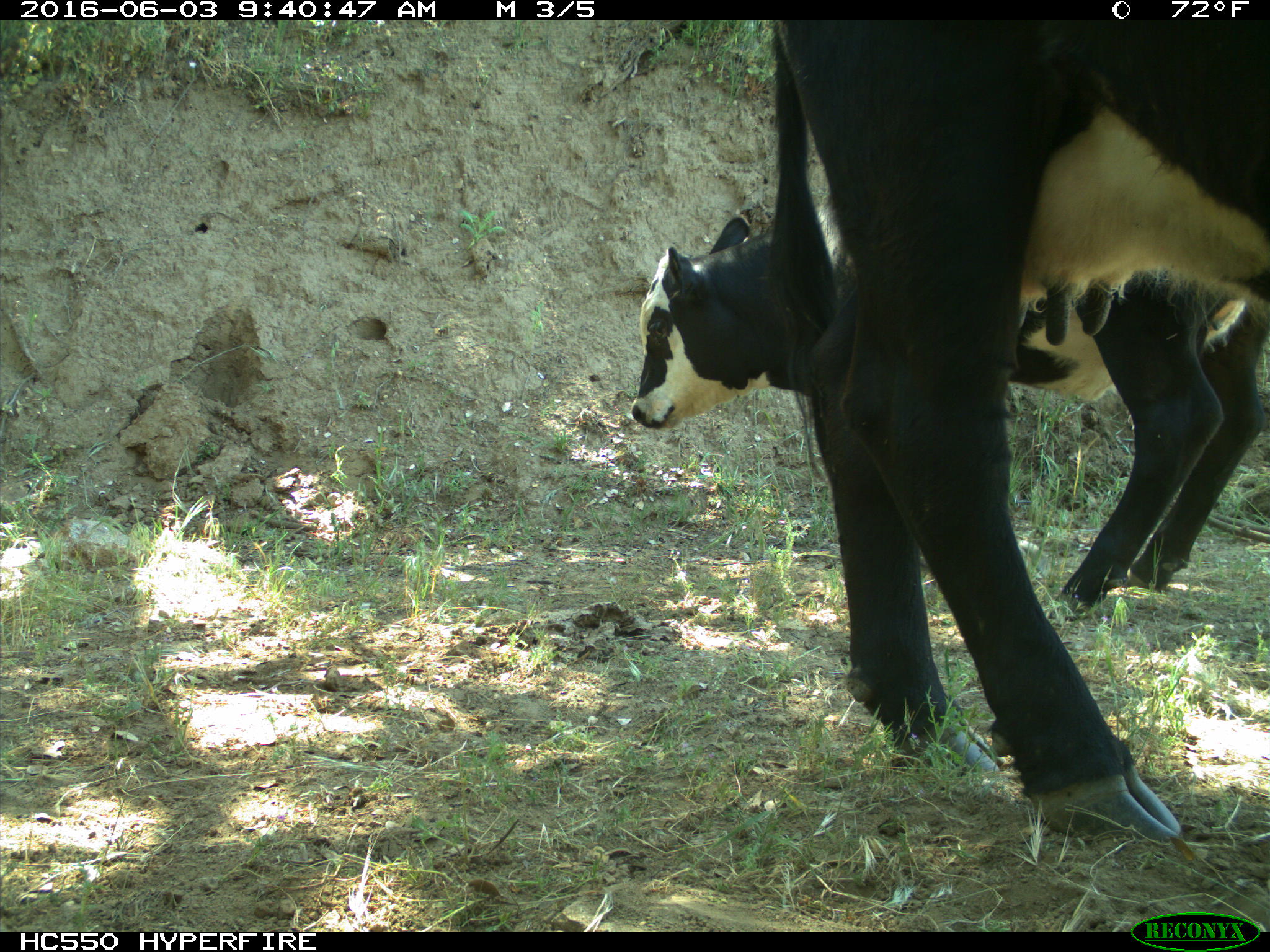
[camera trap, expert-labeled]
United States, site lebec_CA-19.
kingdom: Animalia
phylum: Chordata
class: Mammalia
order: Artiodactyla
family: Bovidae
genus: Bos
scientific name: Bos taurus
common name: domestic cow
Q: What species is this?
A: Bos taurus (domestic cow).